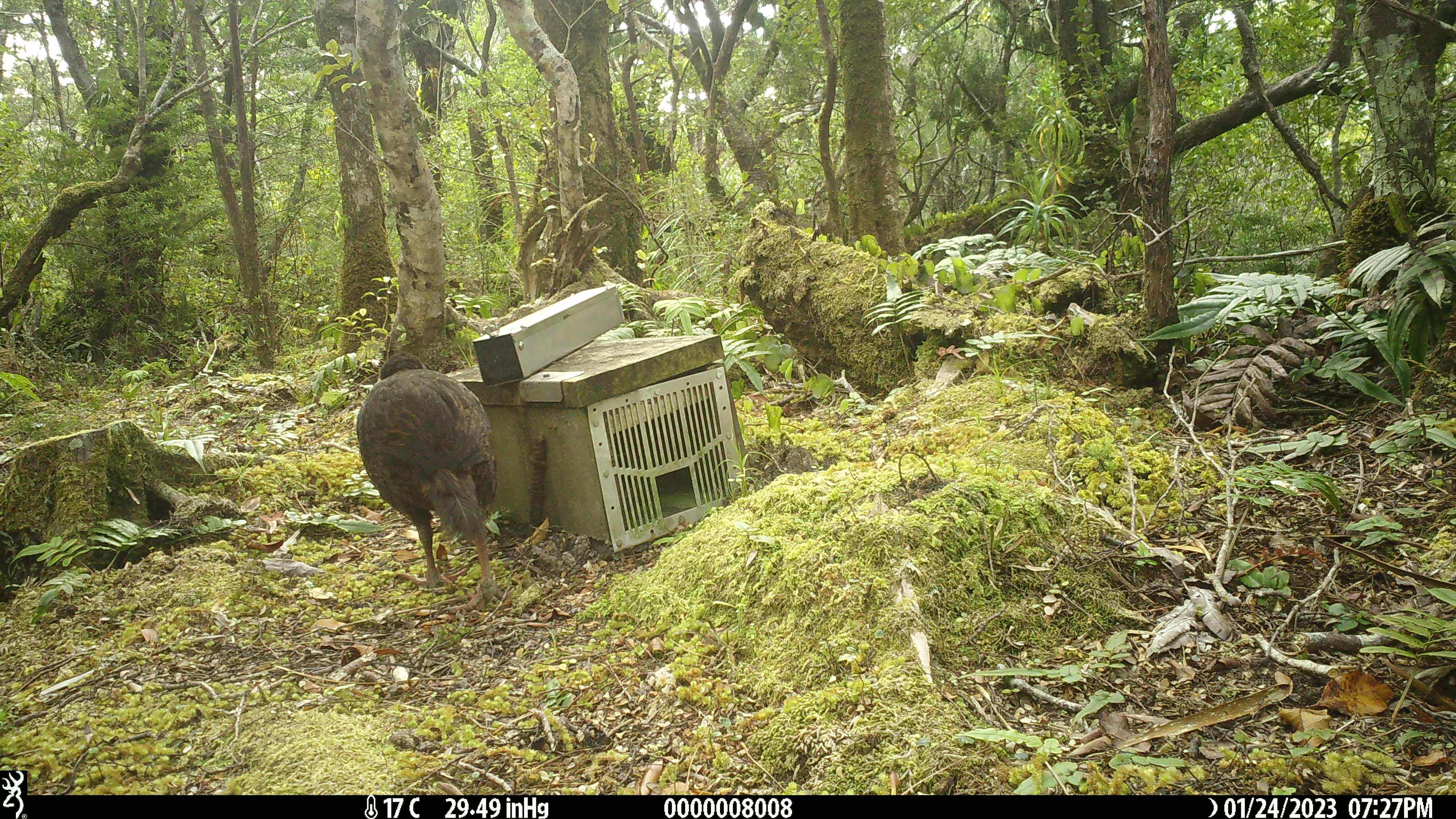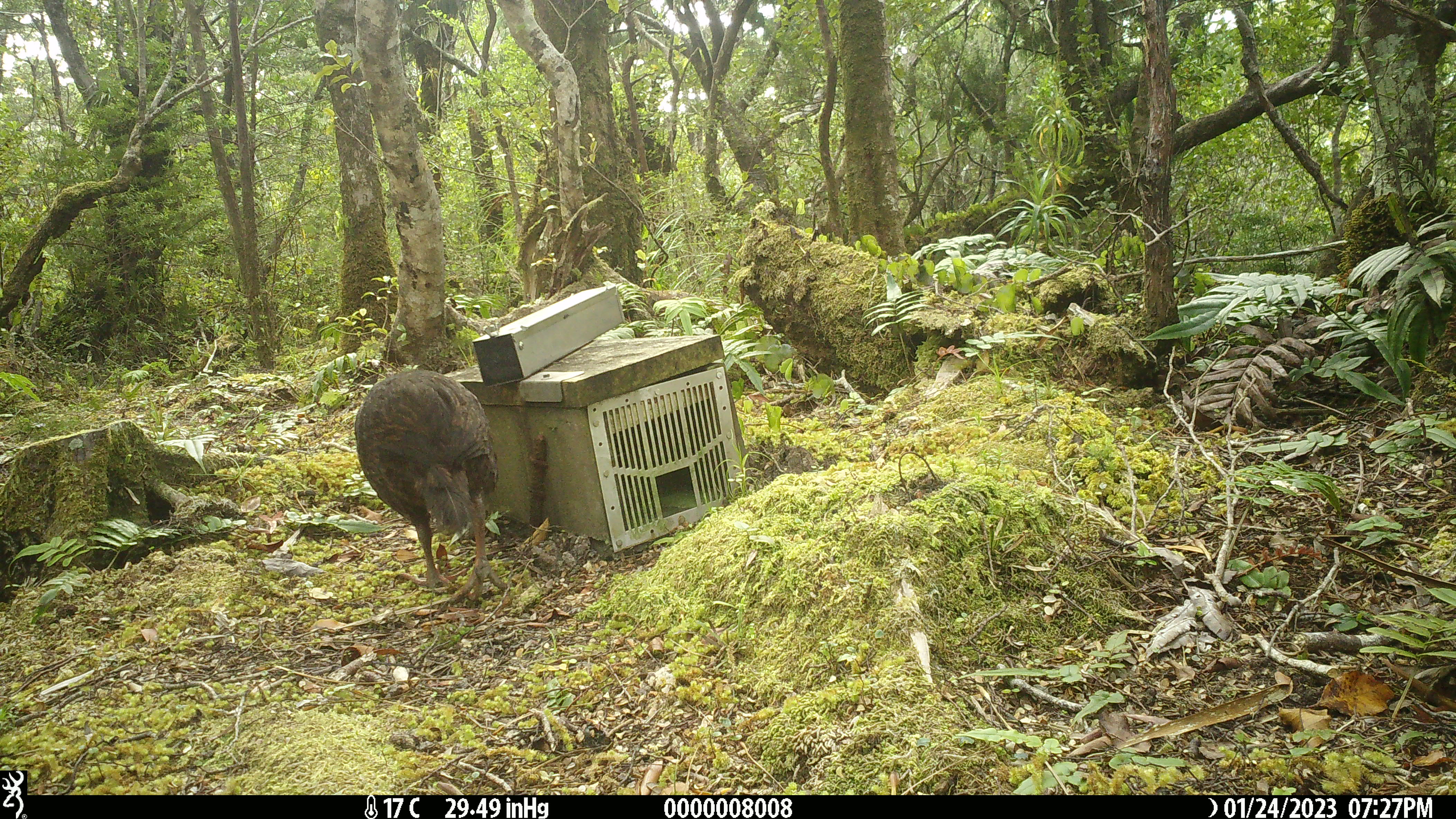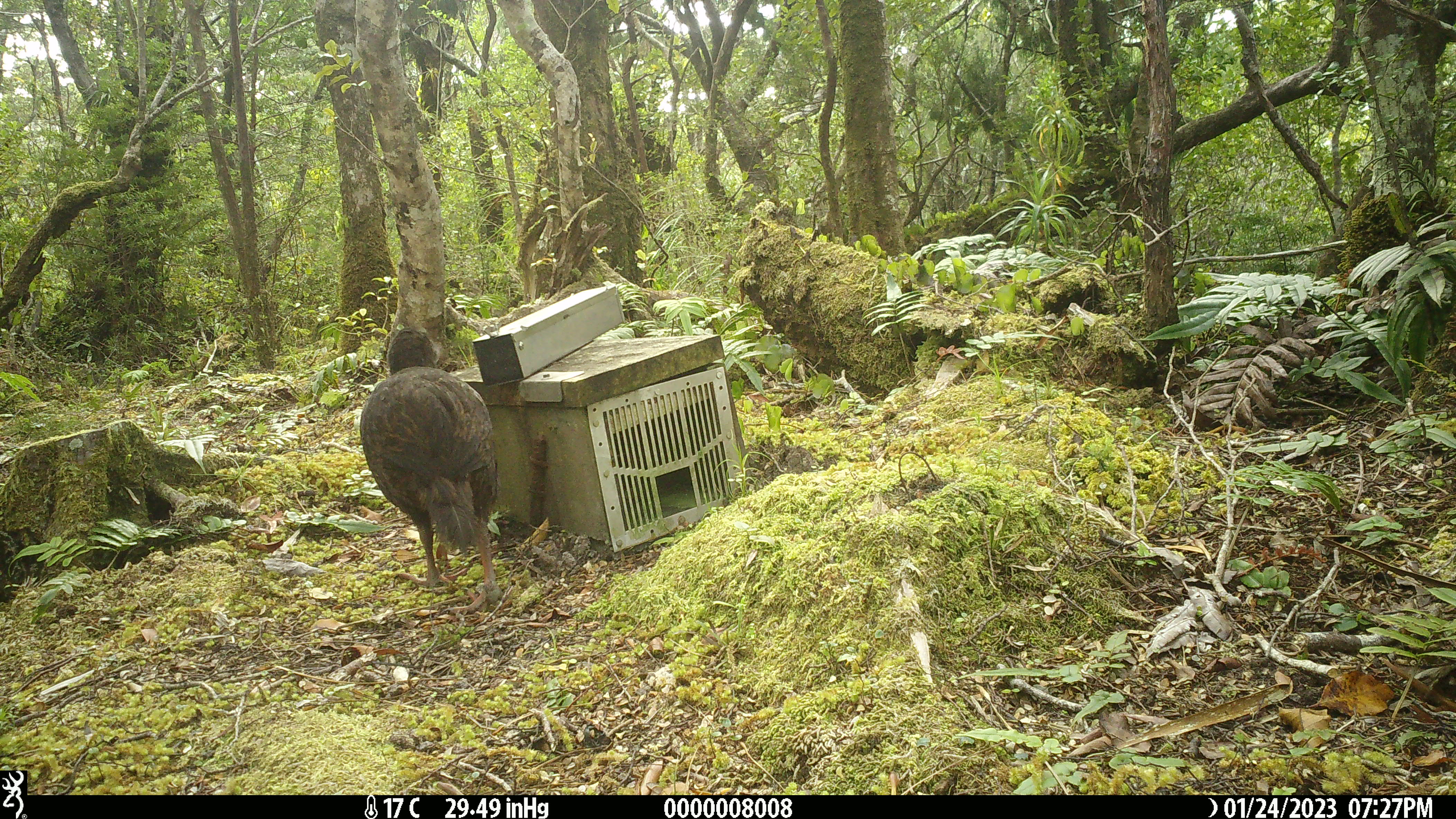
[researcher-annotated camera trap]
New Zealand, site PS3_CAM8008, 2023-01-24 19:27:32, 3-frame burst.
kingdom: Animalia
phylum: Chordata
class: Aves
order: Gruiformes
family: Rallidae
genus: Gallirallus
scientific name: Gallirallus australis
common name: weka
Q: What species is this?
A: Weka (Gallirallus australis).